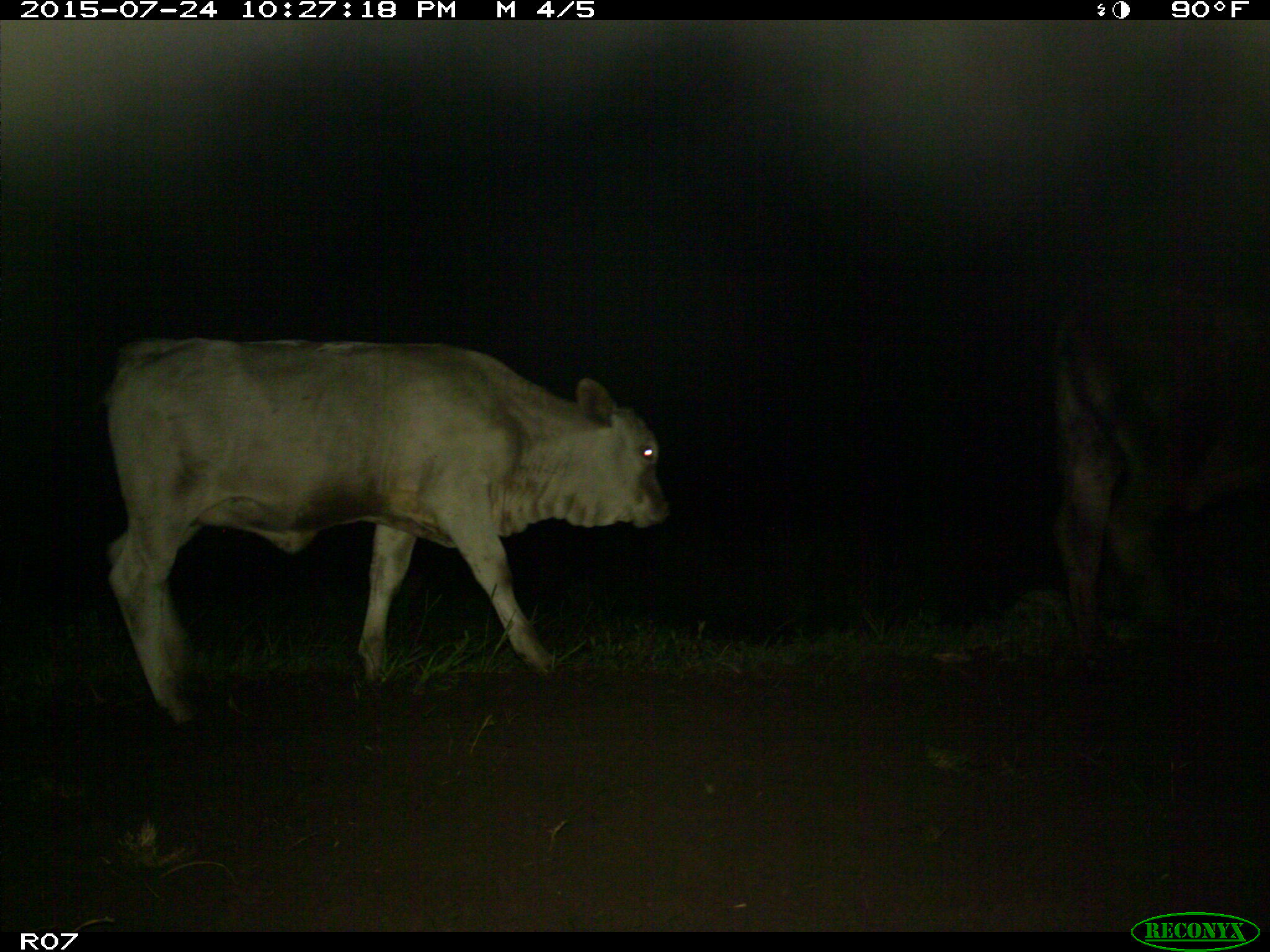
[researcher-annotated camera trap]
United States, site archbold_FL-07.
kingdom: Animalia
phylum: Chordata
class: Mammalia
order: Artiodactyla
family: Bovidae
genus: Bos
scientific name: Bos taurus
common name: domestic cow